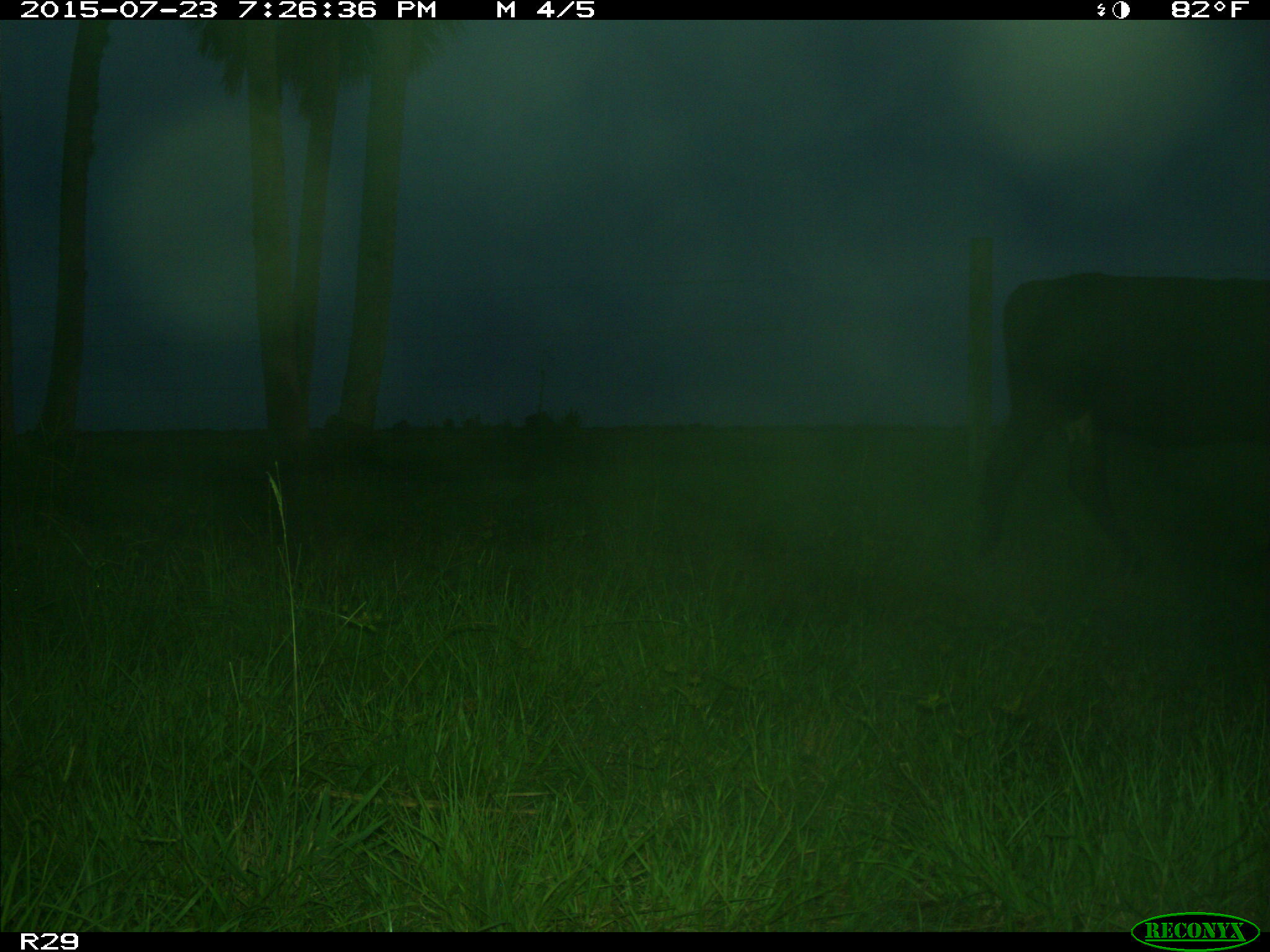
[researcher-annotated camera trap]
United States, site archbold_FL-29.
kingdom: Animalia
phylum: Chordata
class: Mammalia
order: Artiodactyla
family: Bovidae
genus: Bos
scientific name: Bos taurus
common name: domestic cow